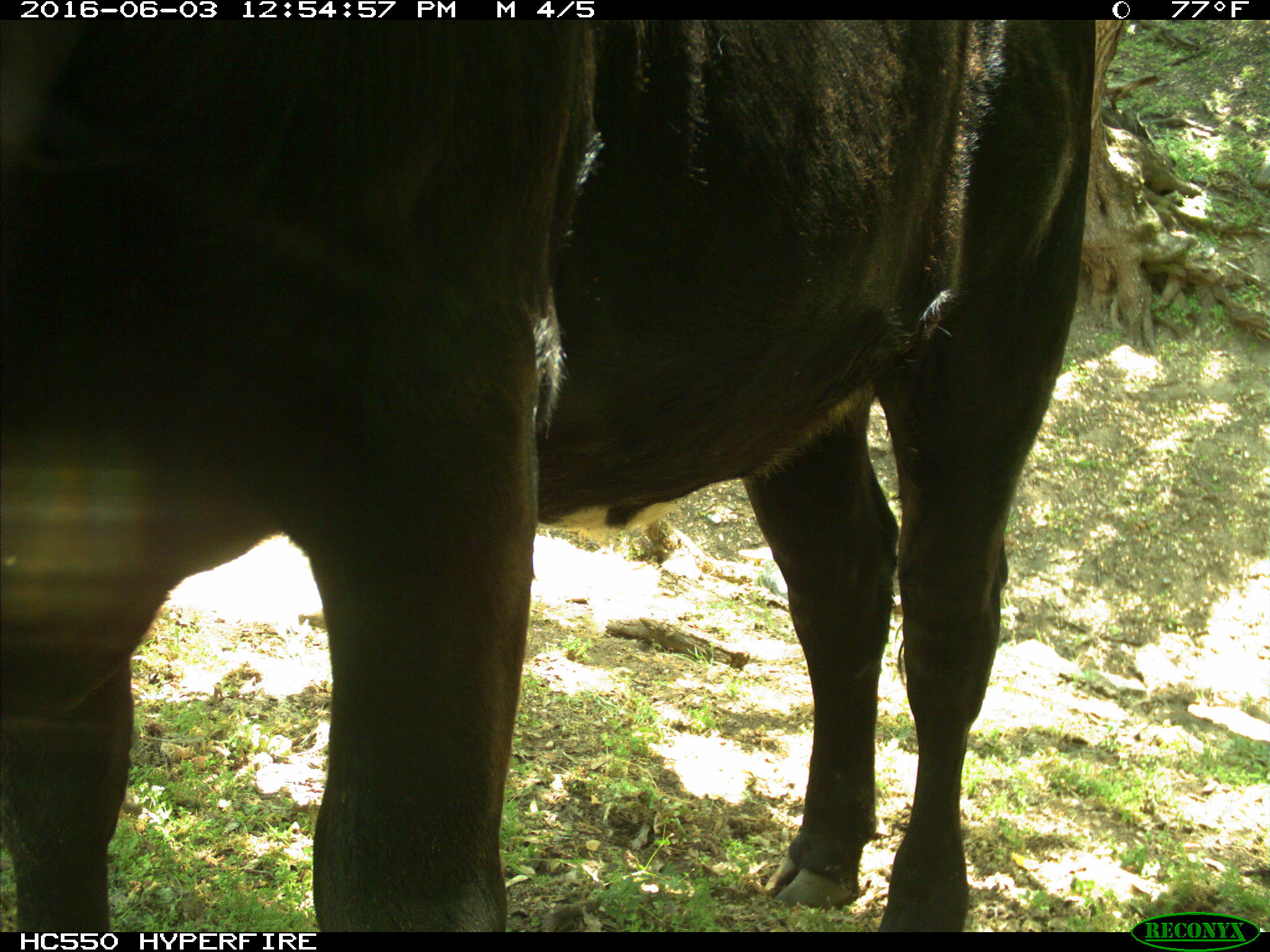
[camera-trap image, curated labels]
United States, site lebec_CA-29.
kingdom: Animalia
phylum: Chordata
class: Mammalia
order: Artiodactyla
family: Bovidae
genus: Bos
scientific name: Bos taurus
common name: domestic cow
Bos taurus (domestic cow).